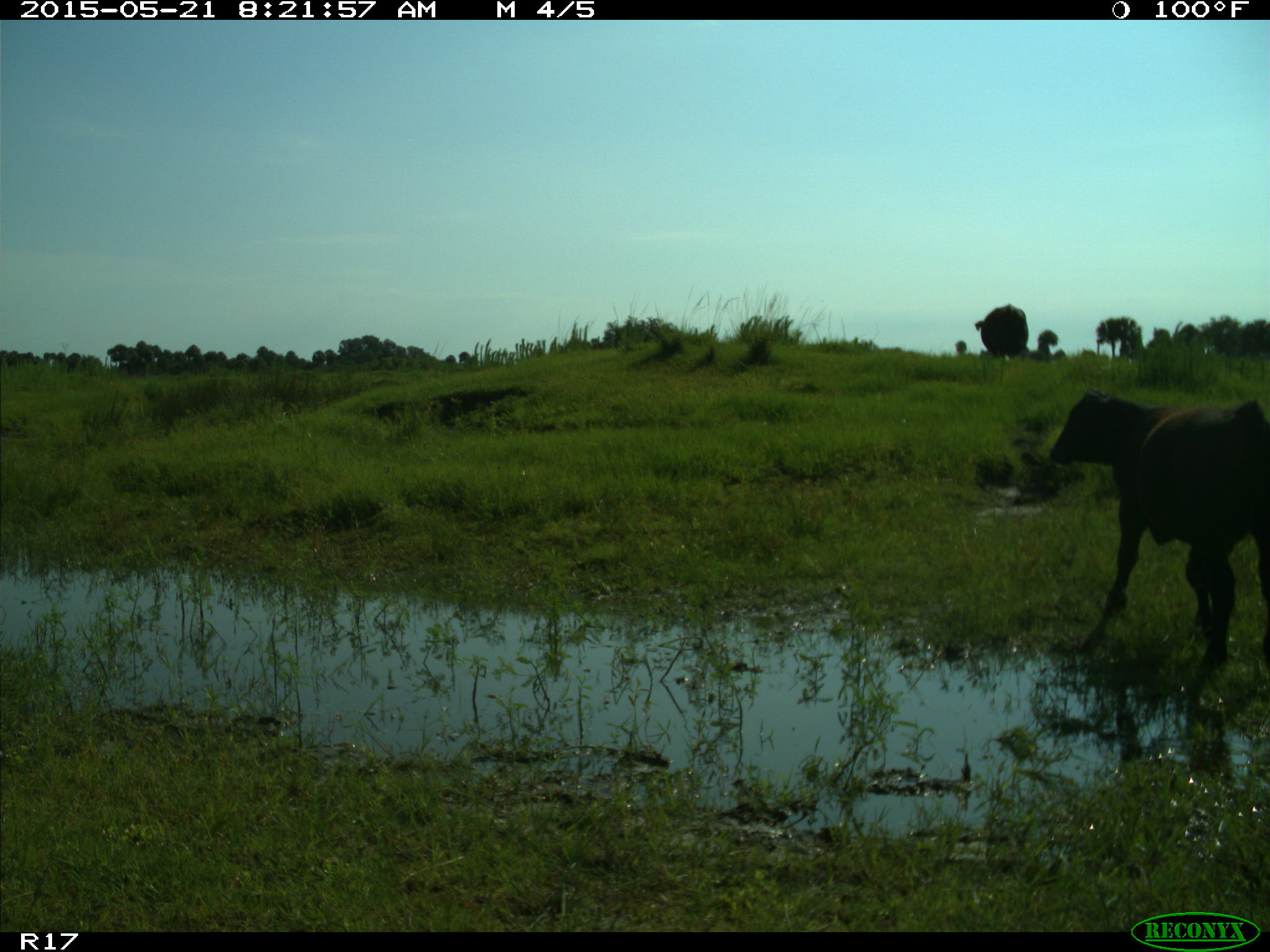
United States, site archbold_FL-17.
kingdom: Animalia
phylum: Chordata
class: Mammalia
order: Artiodactyla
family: Bovidae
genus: Bos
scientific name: Bos taurus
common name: domestic cow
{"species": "Bos taurus (domestic cow)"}